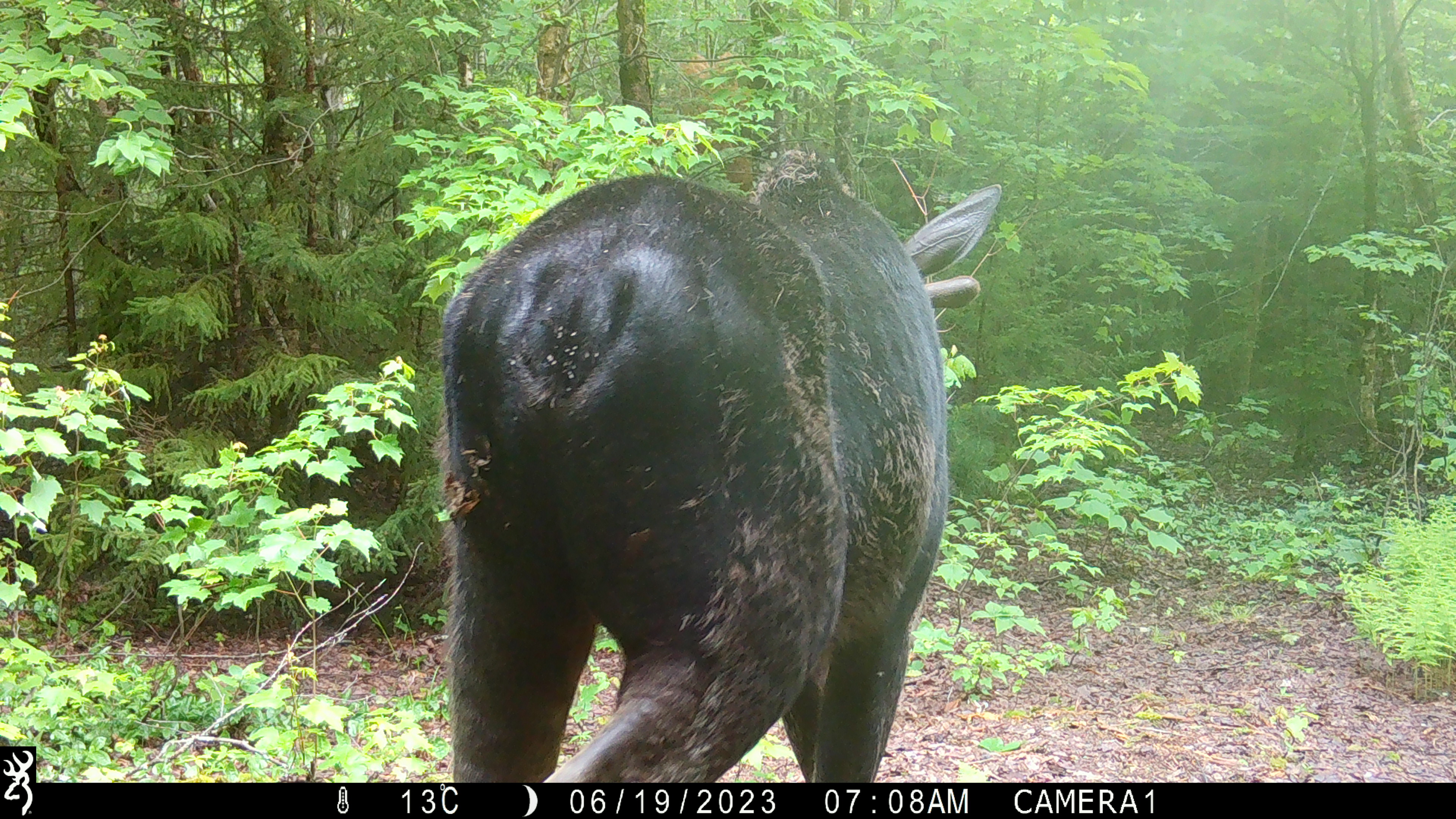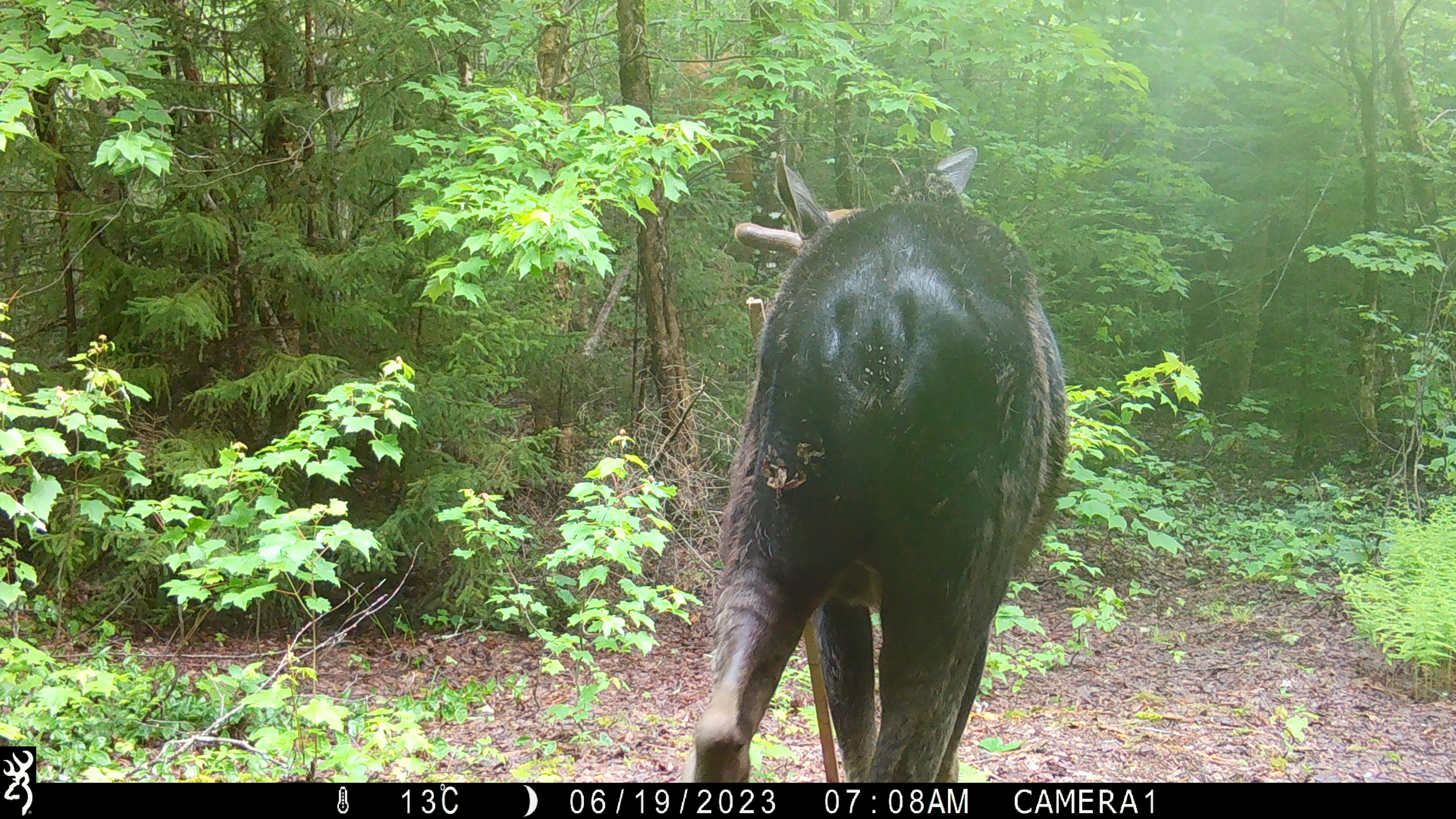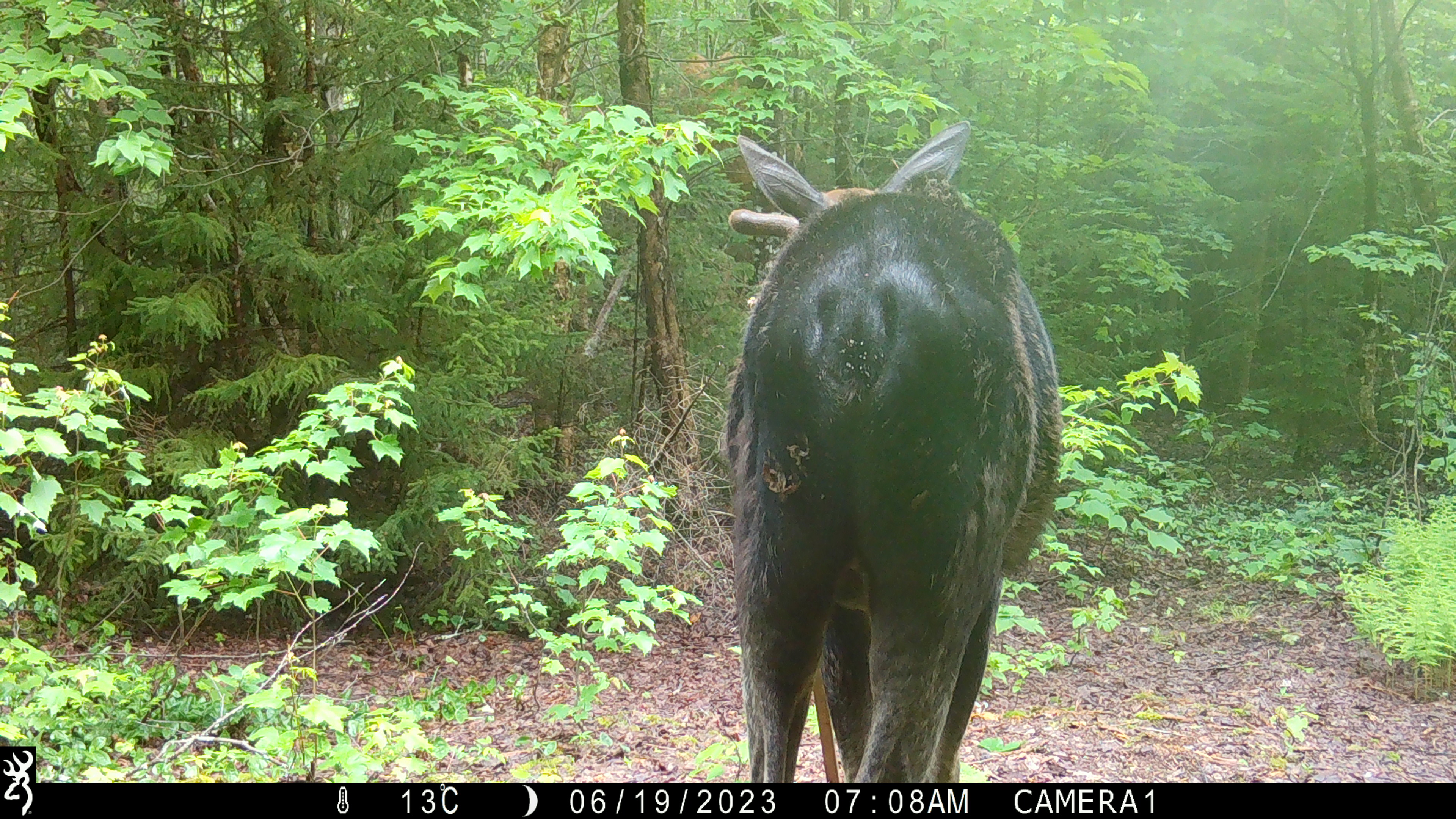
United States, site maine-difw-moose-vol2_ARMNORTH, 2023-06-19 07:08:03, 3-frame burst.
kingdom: Animalia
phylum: Chordata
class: Mammalia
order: Artiodactyla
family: Cervidae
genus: Alces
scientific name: Alces alces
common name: moose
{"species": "moose (Alces alces)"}